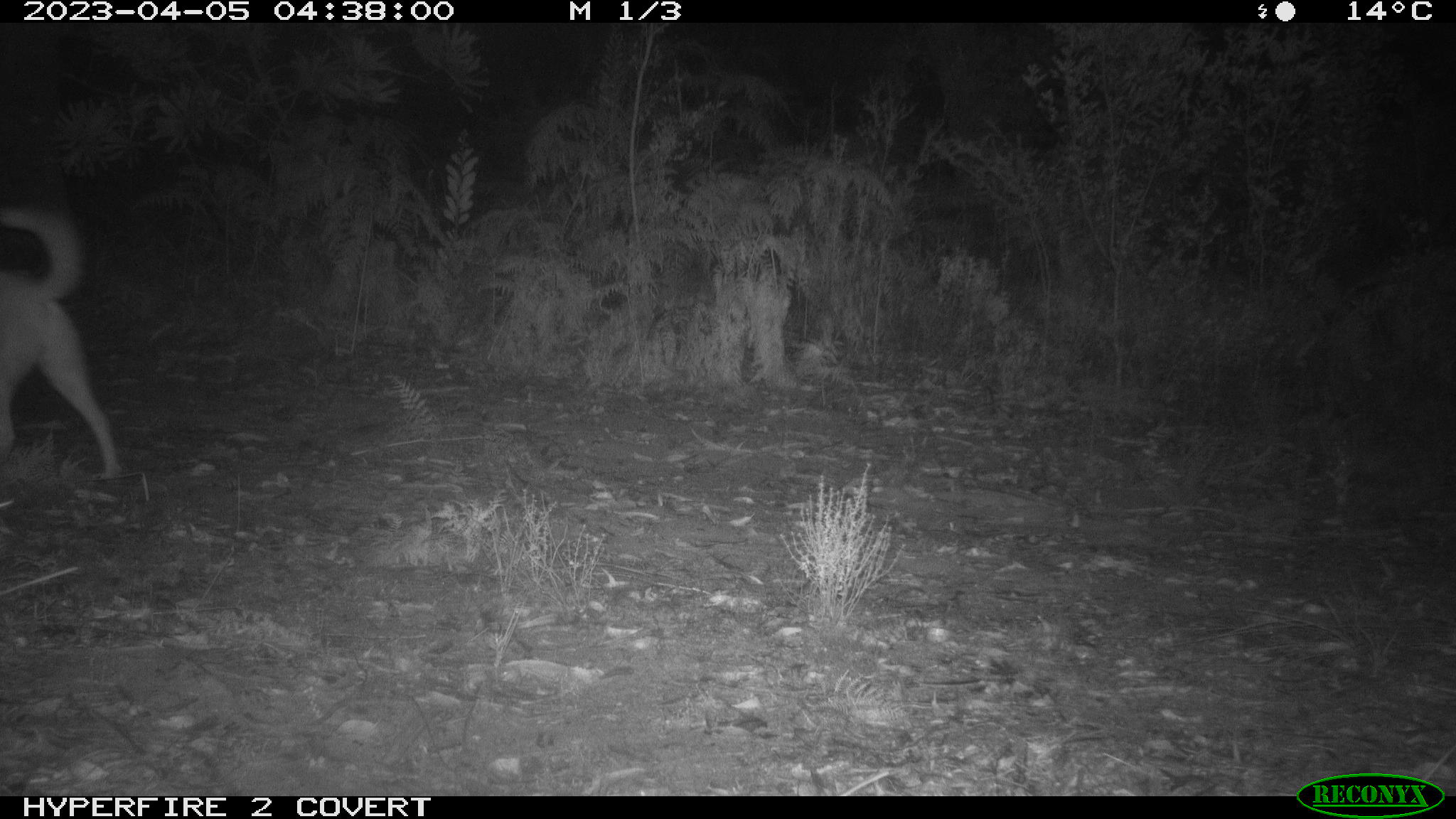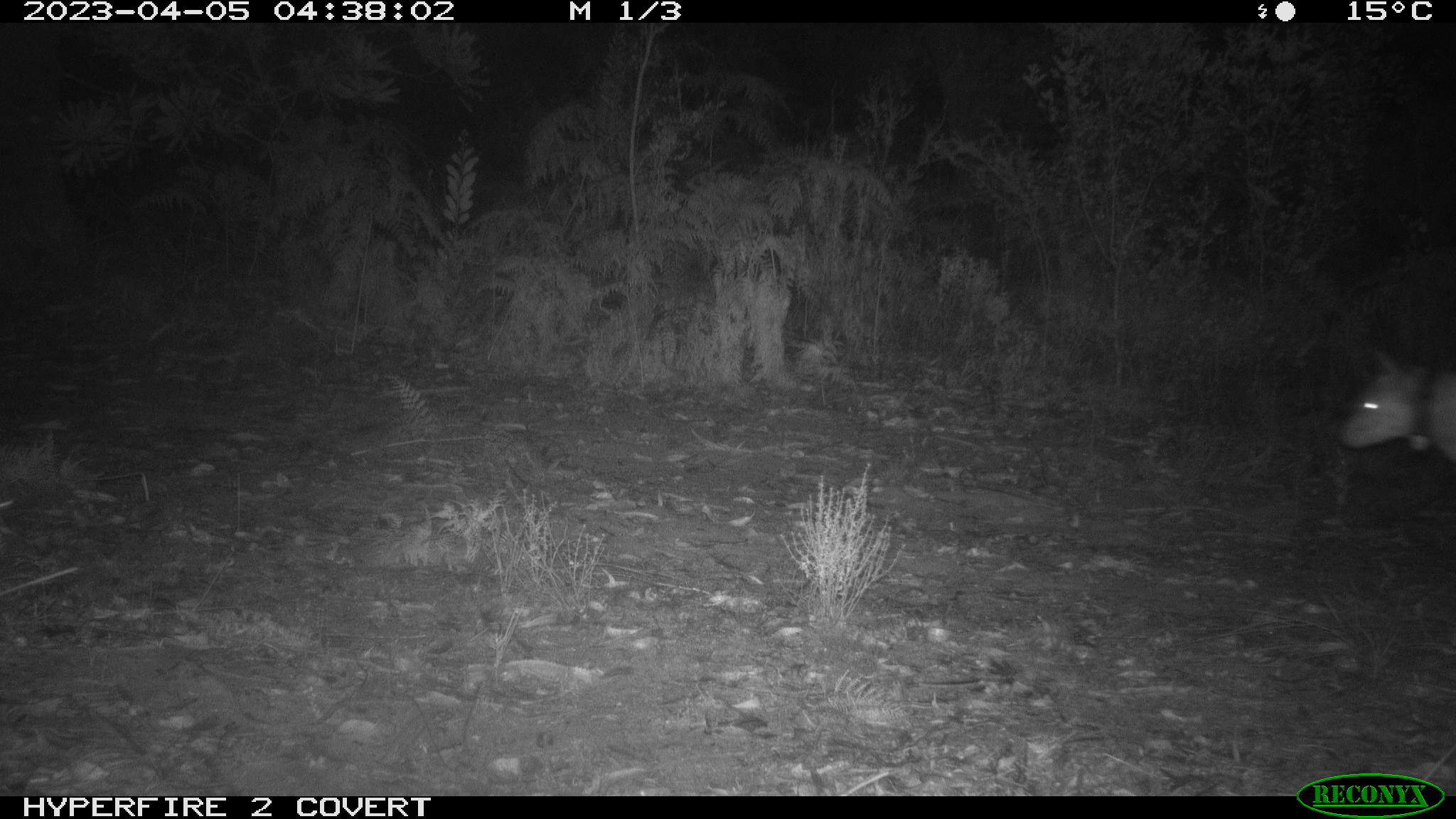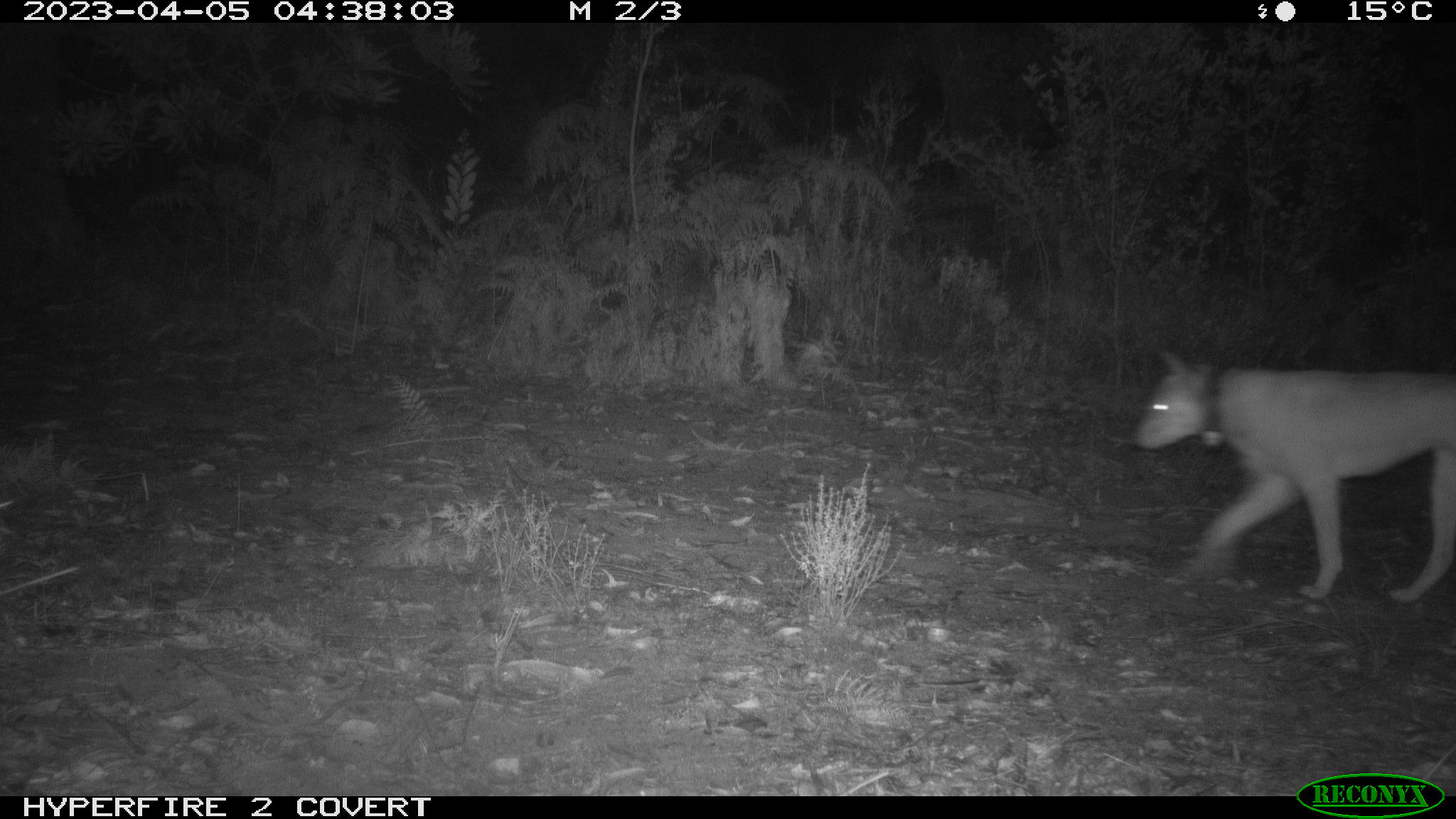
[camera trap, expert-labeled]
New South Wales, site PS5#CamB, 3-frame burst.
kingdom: Animalia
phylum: Chordata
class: Mammalia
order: Carnivora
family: Canidae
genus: Canis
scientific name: Canis familiaris dingo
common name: dingo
Dingo (Canis familiaris dingo).